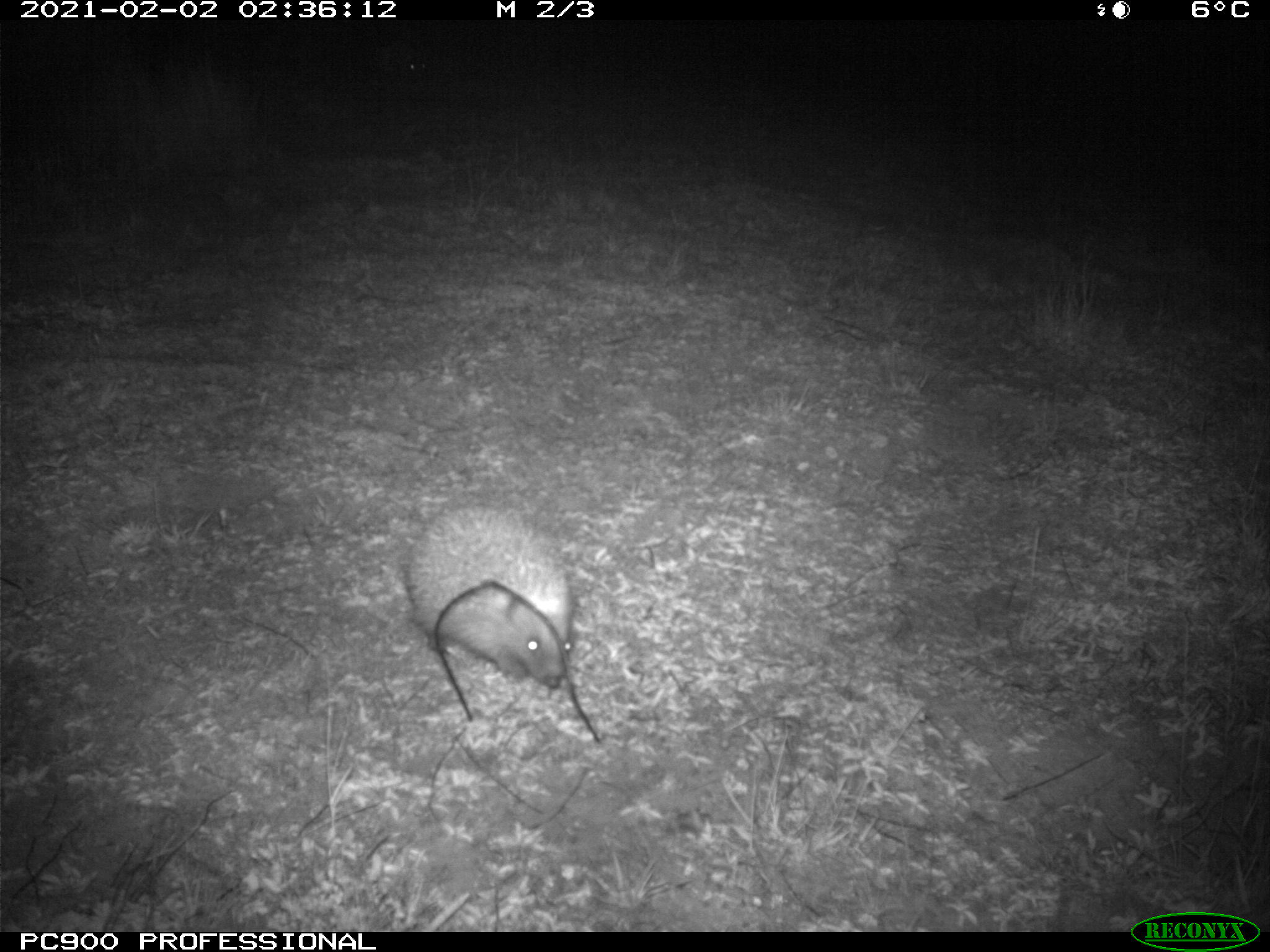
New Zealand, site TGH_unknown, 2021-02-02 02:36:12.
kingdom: Animalia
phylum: Chordata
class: Mammalia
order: Eulipotyphla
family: Erinaceidae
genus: Erinaceus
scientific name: Erinaceus europaeus europaeus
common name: european hedgehog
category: hedgehog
Hedgehog (european hedgehog) (Erinaceus europaeus europaeus).